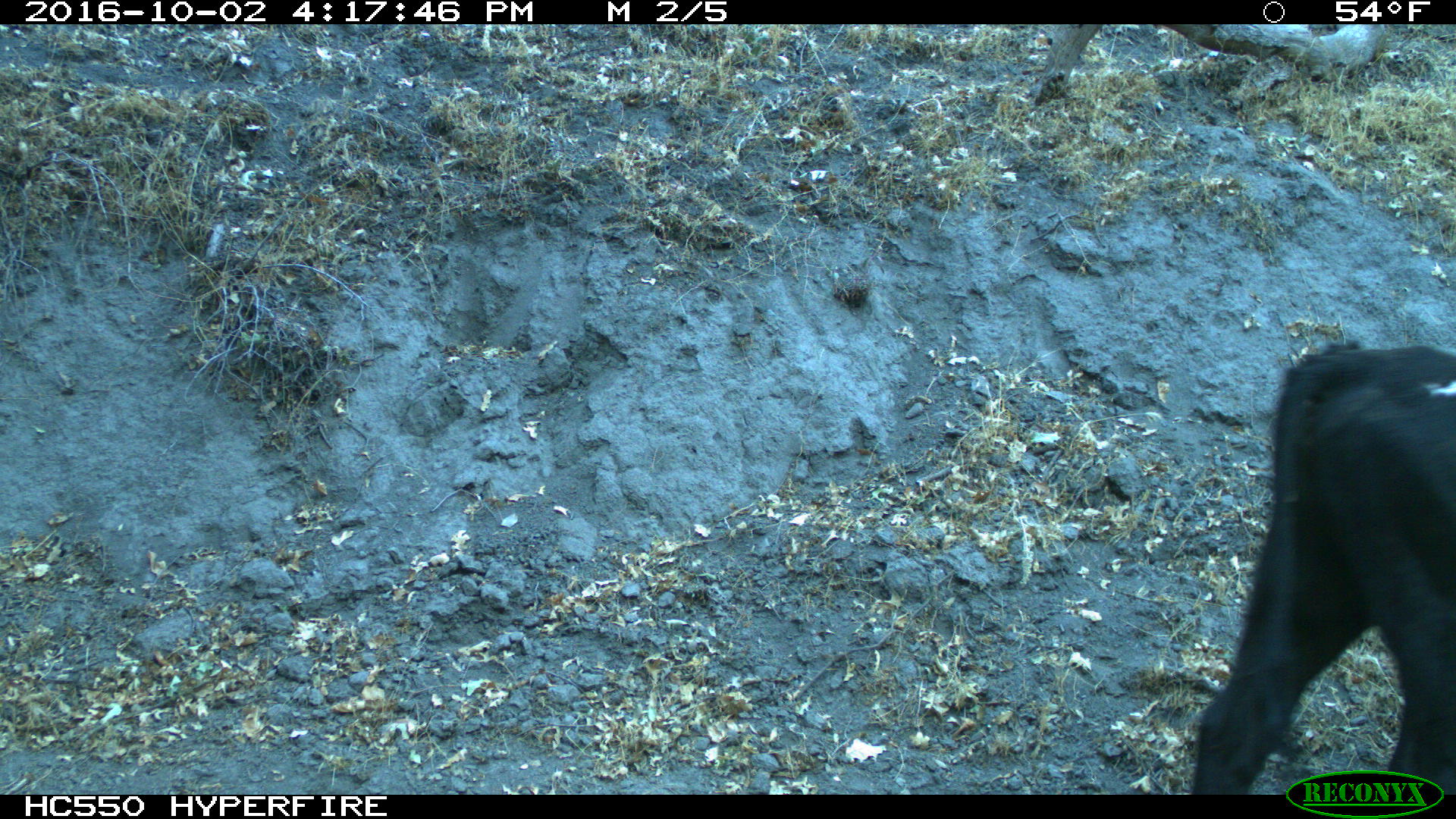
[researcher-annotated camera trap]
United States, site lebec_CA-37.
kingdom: Animalia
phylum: Chordata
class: Mammalia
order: Artiodactyla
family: Bovidae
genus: Bos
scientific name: Bos taurus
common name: domestic cow